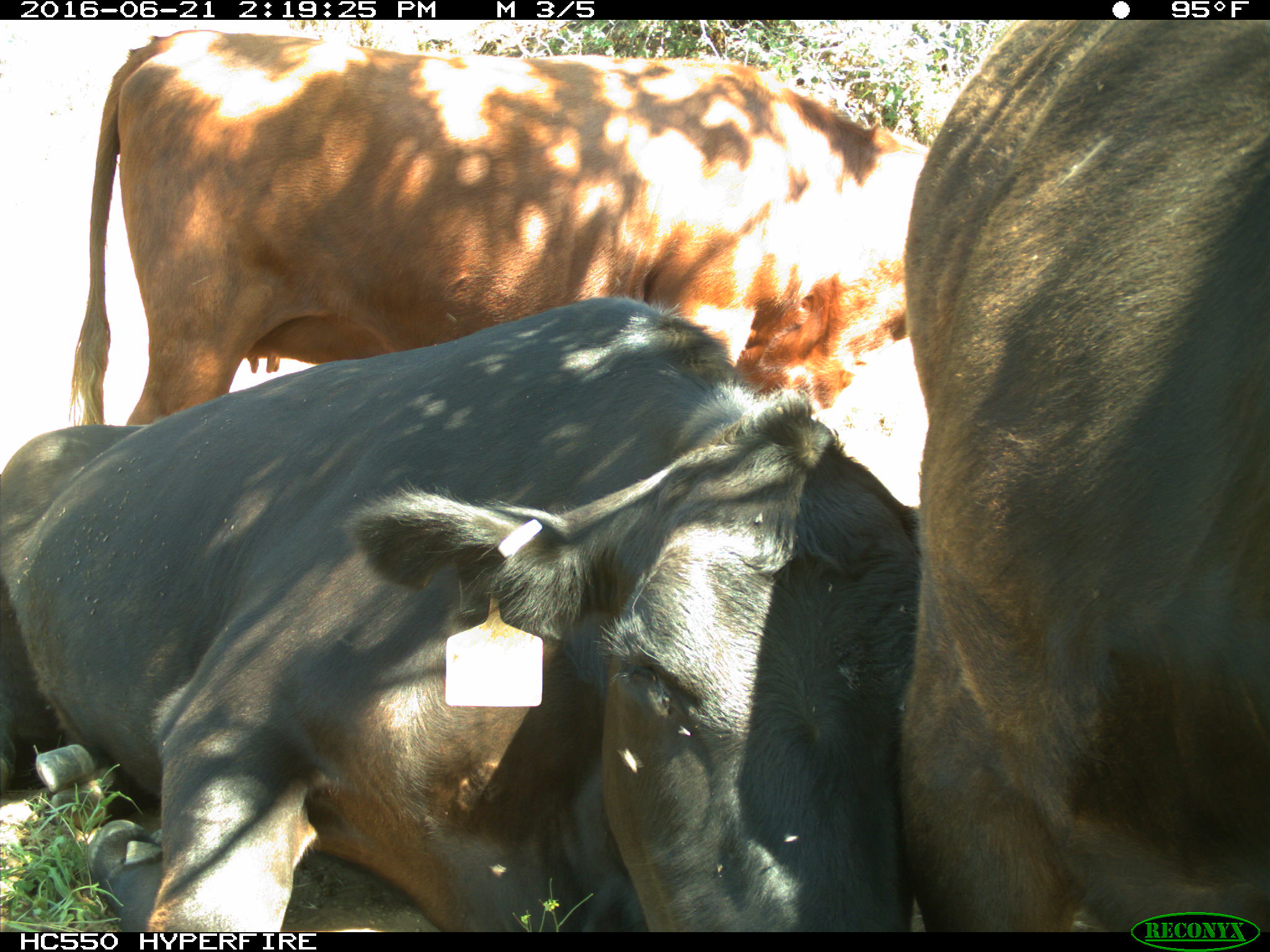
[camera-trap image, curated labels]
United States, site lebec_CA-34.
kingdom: Animalia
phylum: Chordata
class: Mammalia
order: Artiodactyla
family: Bovidae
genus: Bos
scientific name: Bos taurus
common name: domestic cow